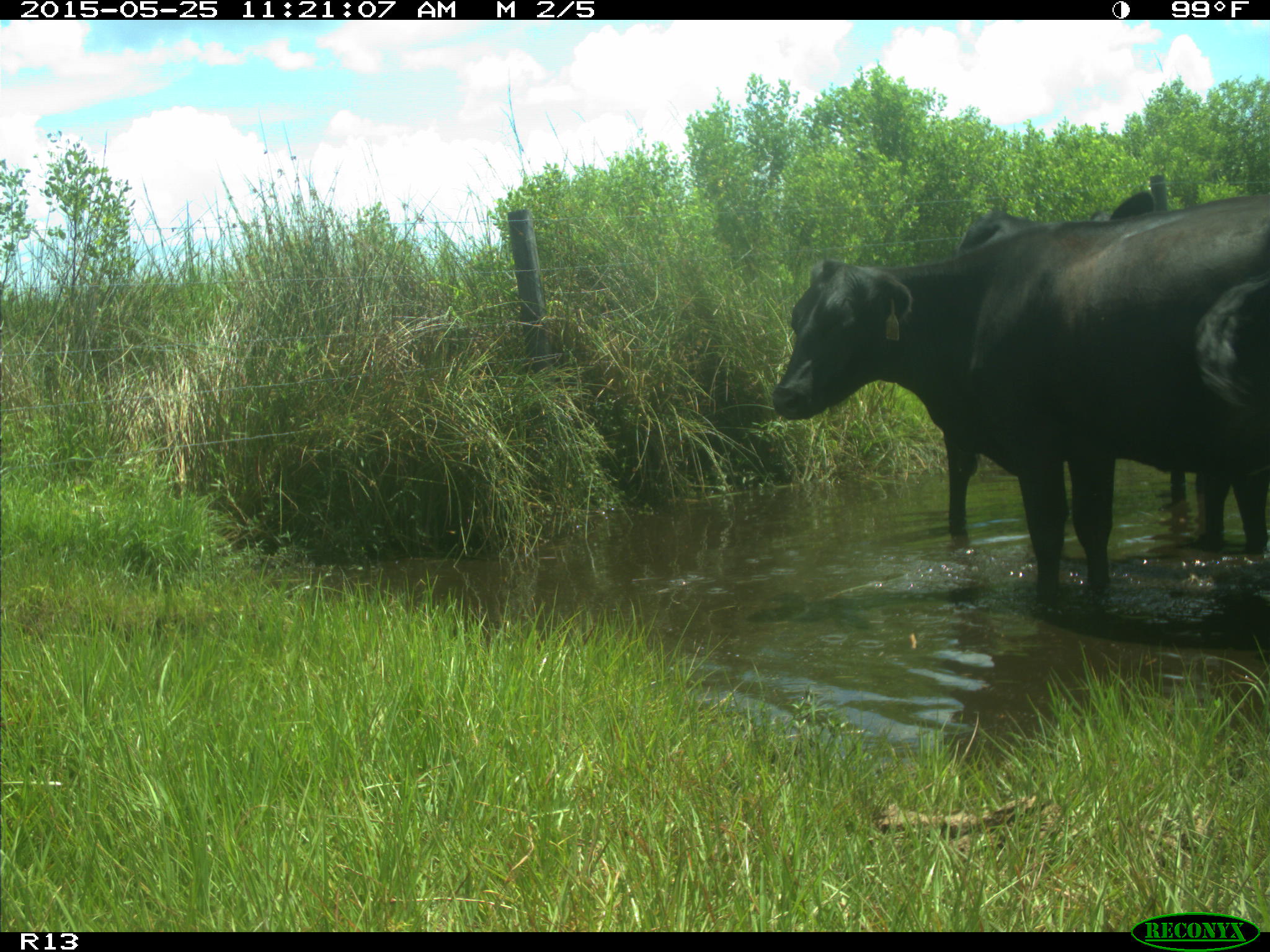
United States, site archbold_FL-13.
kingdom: Animalia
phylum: Chordata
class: Mammalia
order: Artiodactyla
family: Bovidae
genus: Bos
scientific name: Bos taurus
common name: domestic cow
Bos taurus (domestic cow).